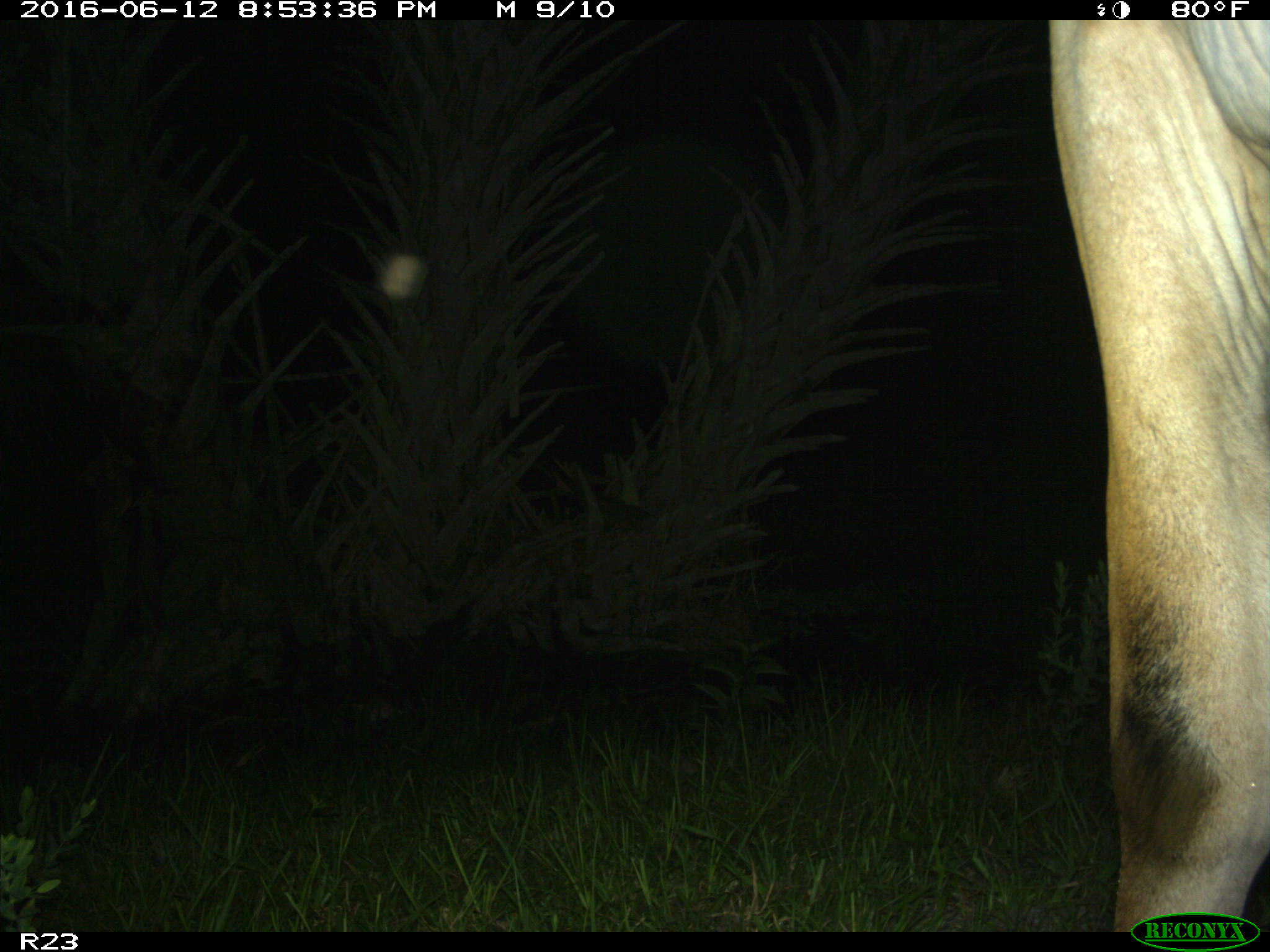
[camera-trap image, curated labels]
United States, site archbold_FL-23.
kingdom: Animalia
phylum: Chordata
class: Mammalia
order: Artiodactyla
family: Bovidae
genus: Bos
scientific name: Bos taurus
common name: domestic cow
Bos taurus (domestic cow).